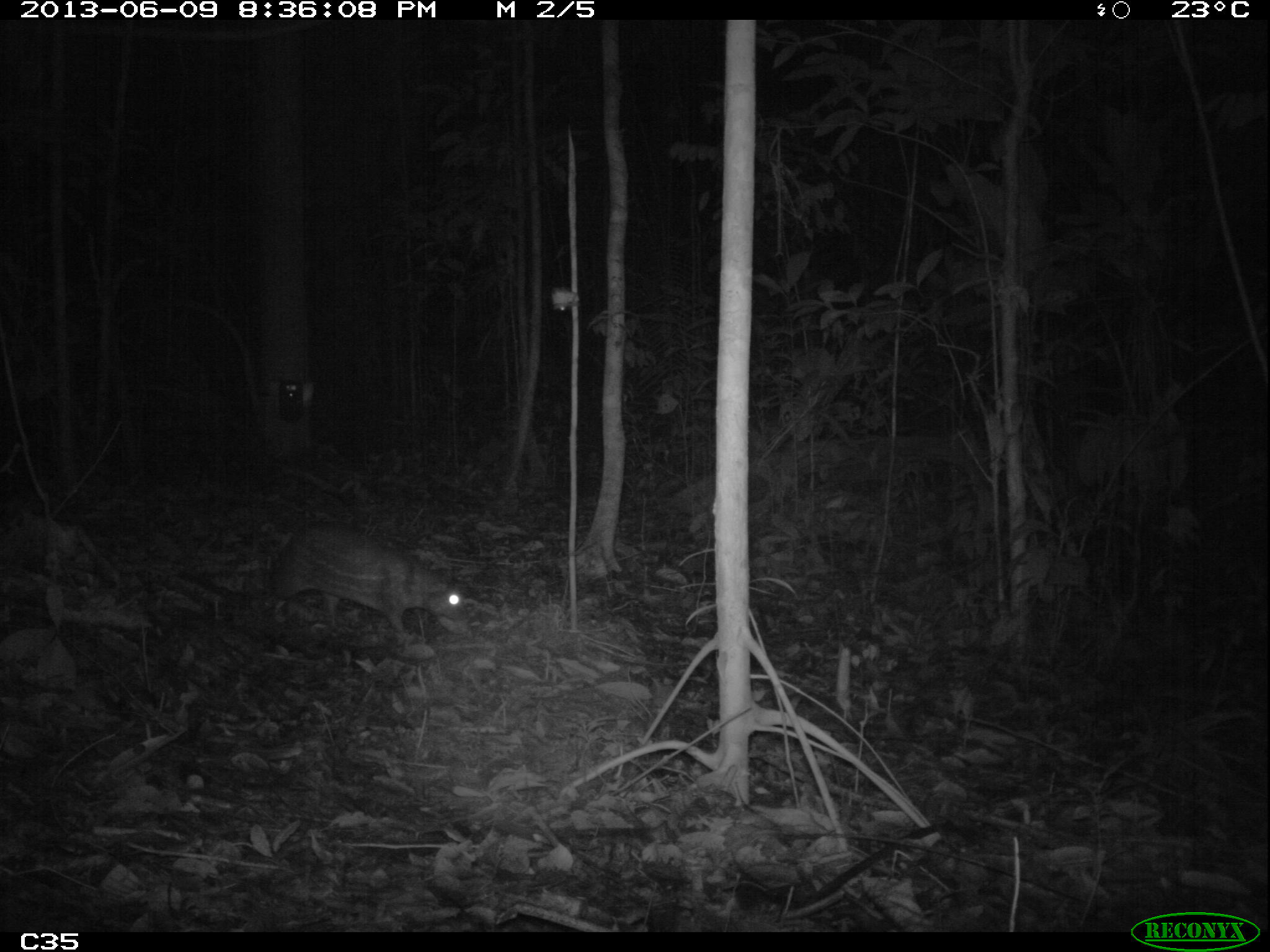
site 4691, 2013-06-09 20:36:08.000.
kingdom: Animalia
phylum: Chordata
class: Mammalia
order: Rodentia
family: Cuniculidae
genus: Cuniculus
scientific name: Cuniculus paca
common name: spotted paca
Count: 1.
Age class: adult.